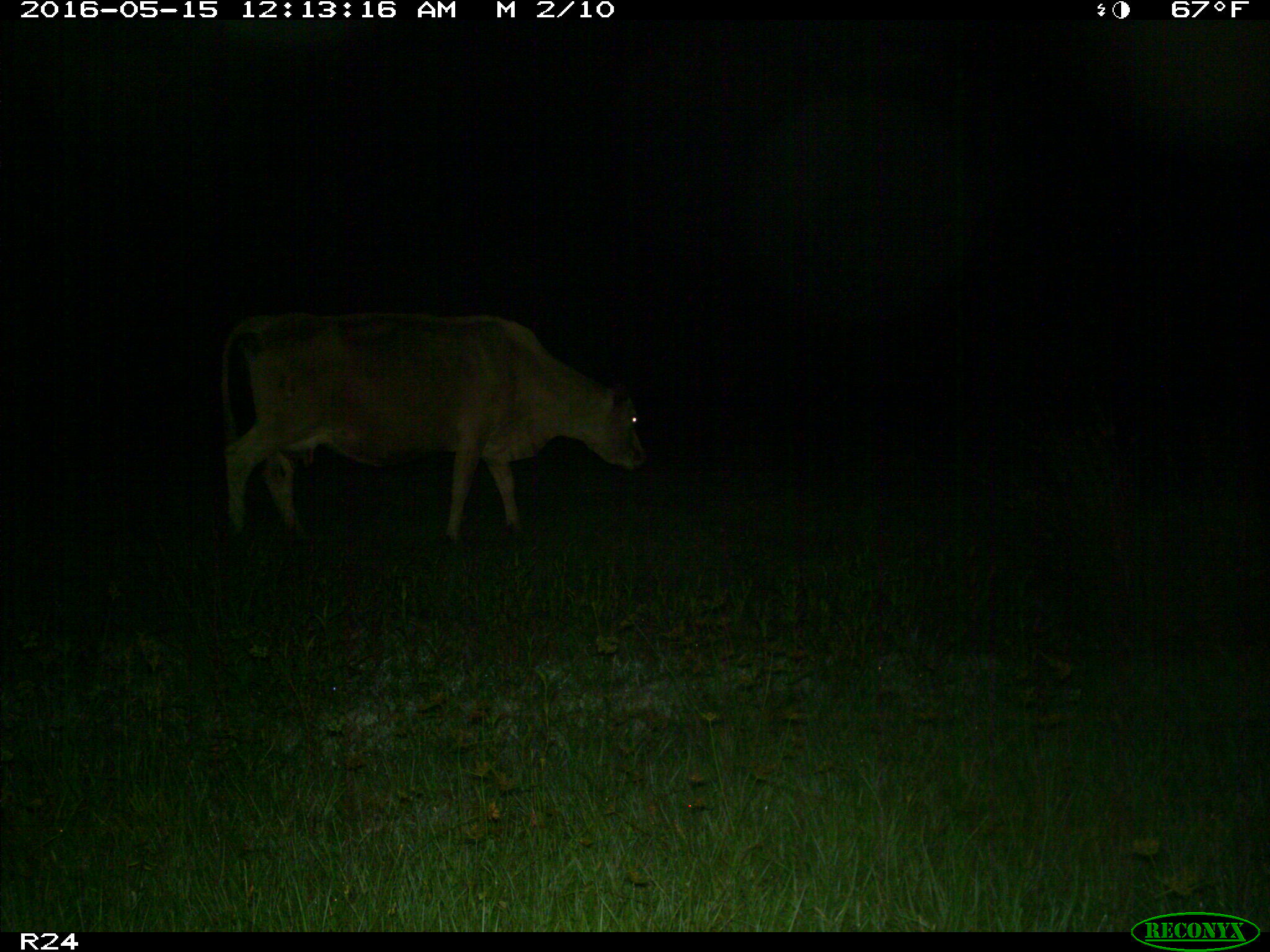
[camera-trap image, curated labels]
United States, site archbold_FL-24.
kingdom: Animalia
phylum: Chordata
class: Mammalia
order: Artiodactyla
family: Bovidae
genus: Bos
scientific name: Bos taurus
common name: domestic cow